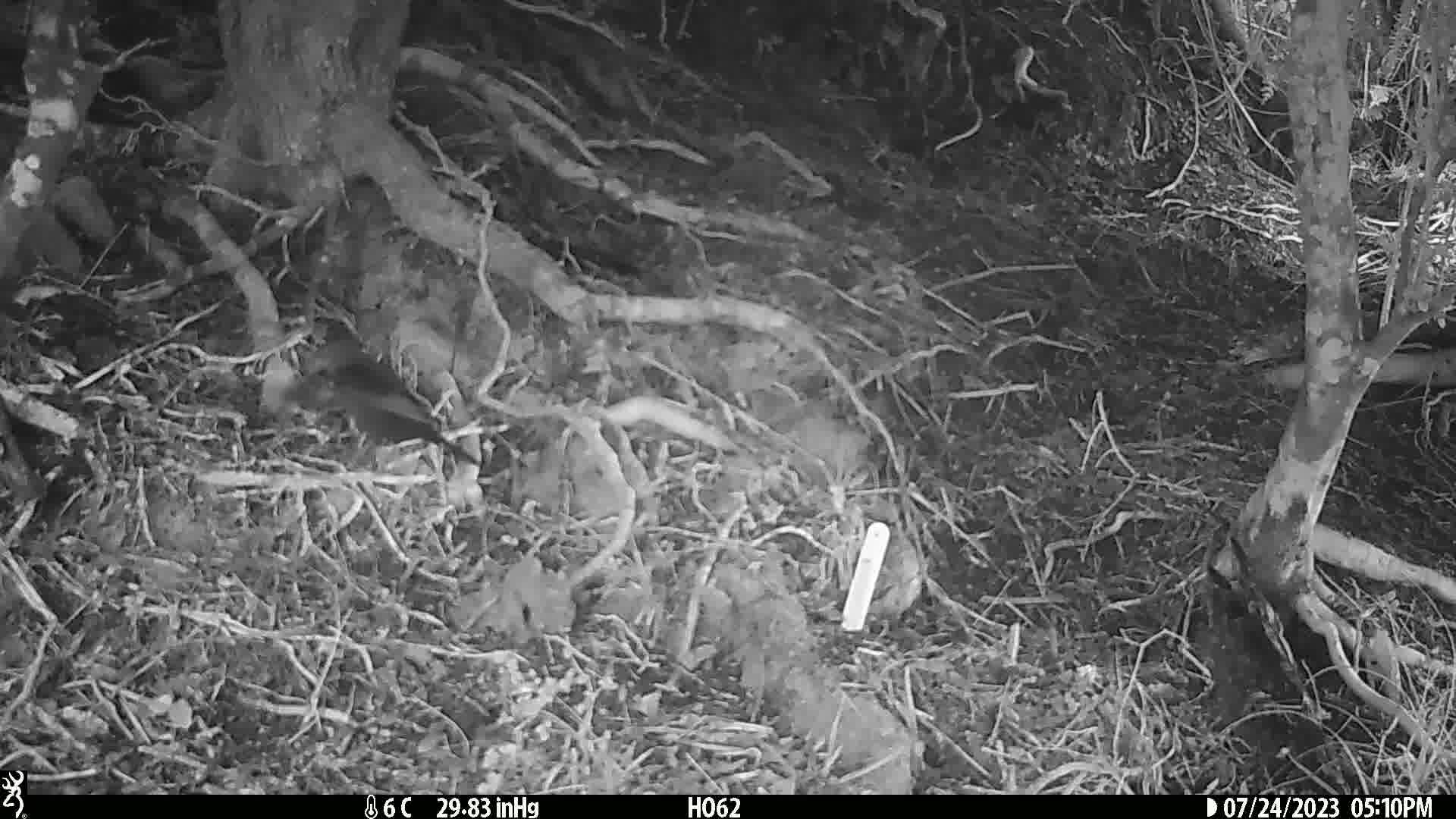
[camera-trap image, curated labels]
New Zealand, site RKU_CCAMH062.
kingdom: Animalia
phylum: Chordata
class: Aves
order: Passeriformes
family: Turdidae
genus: Turdus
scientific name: Turdus merula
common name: eurasian blackbird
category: blackbird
Blackbird (eurasian blackbird) (Turdus merula).